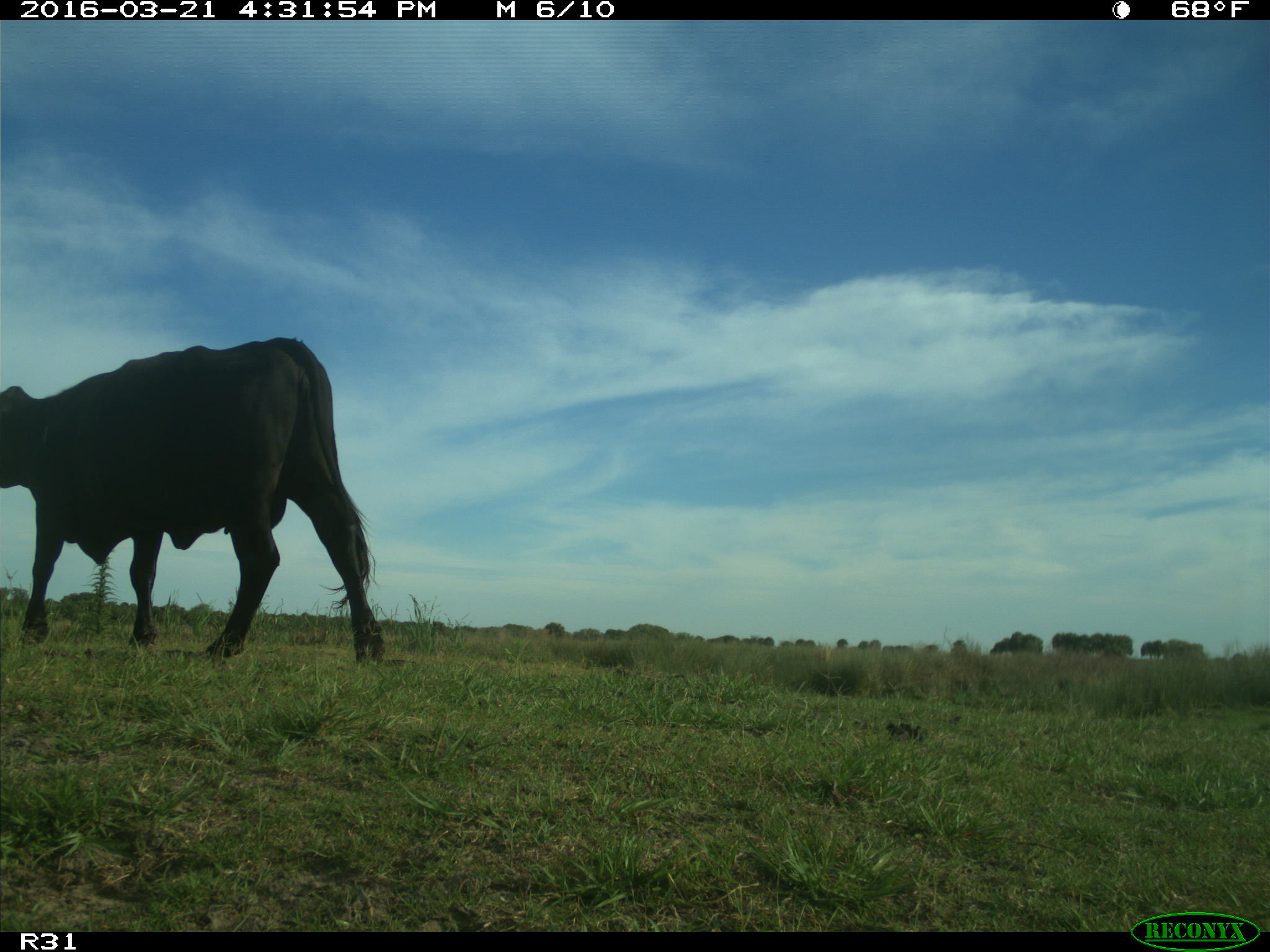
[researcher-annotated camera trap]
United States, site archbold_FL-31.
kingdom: Animalia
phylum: Chordata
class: Mammalia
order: Artiodactyla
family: Bovidae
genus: Bos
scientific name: Bos taurus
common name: domestic cow